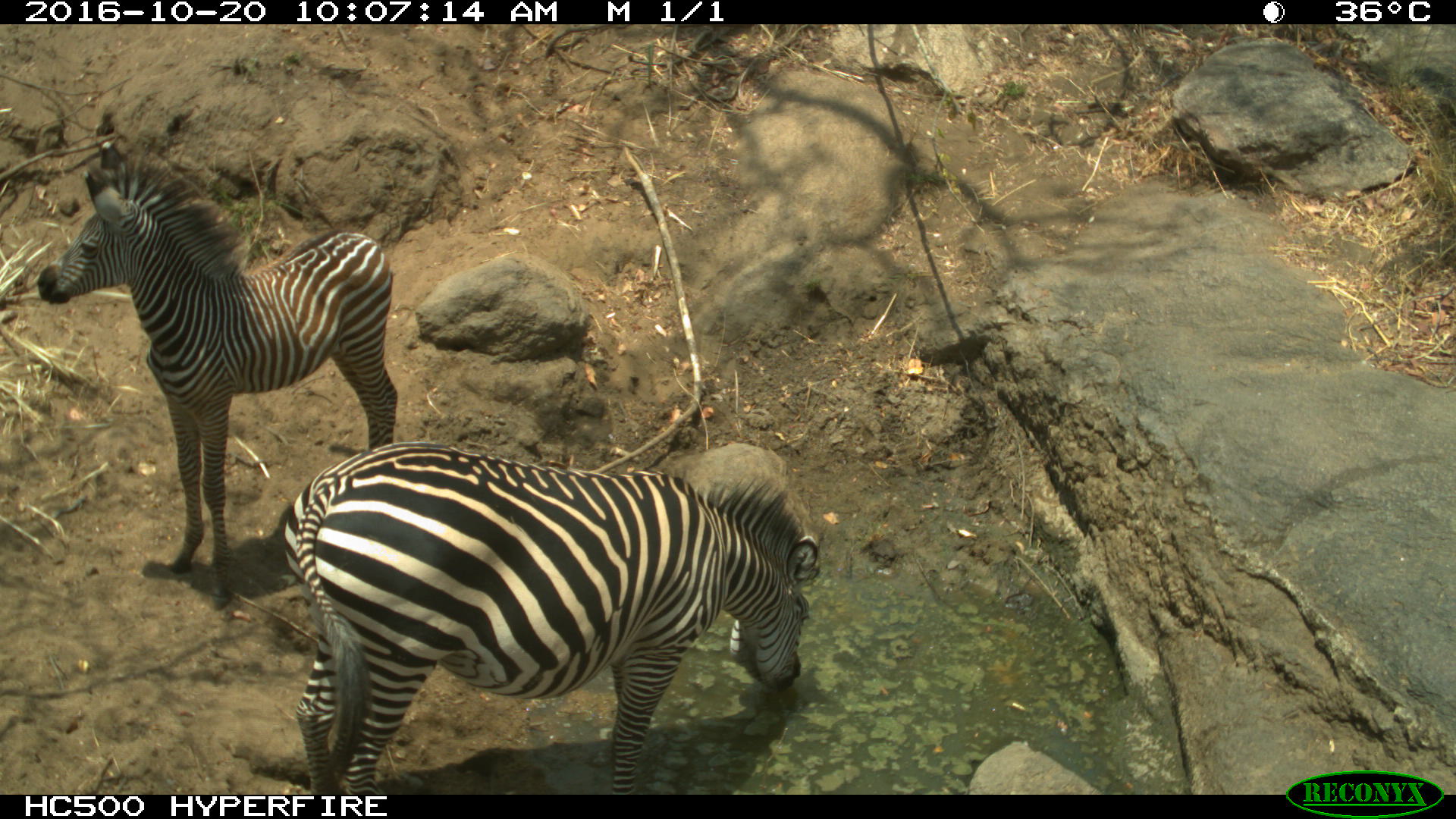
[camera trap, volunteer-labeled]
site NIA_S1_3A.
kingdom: Animalia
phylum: Chordata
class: Mammalia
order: Perissodactyla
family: Equidae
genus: Equus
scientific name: Equus quagga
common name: plains zebra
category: zebraplains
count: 2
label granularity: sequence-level